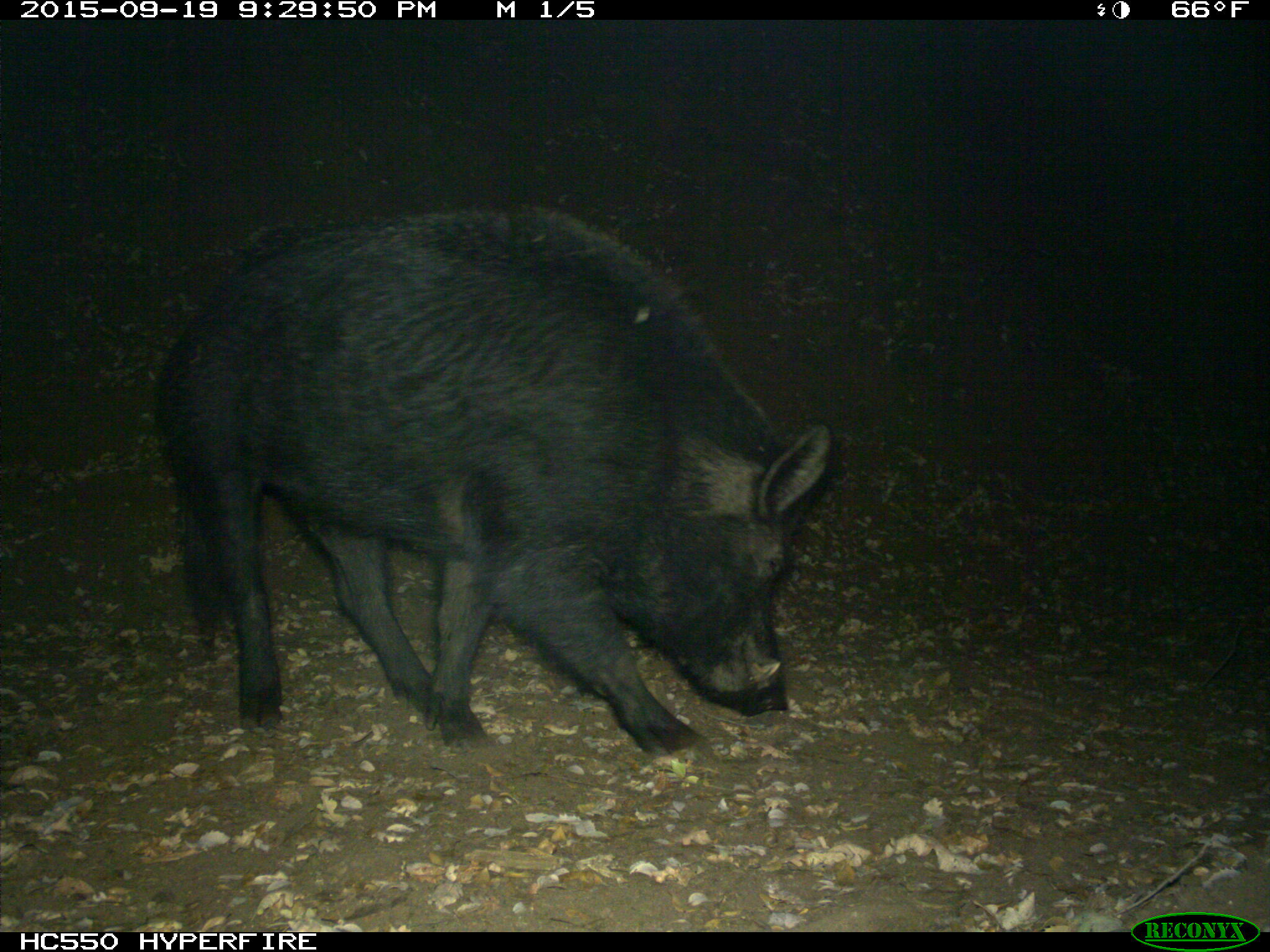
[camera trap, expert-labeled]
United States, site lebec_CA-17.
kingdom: Animalia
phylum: Chordata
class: Mammalia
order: Artiodactyla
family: Suidae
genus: Sus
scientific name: Sus scrofa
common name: wild boar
Sus scrofa (wild boar).